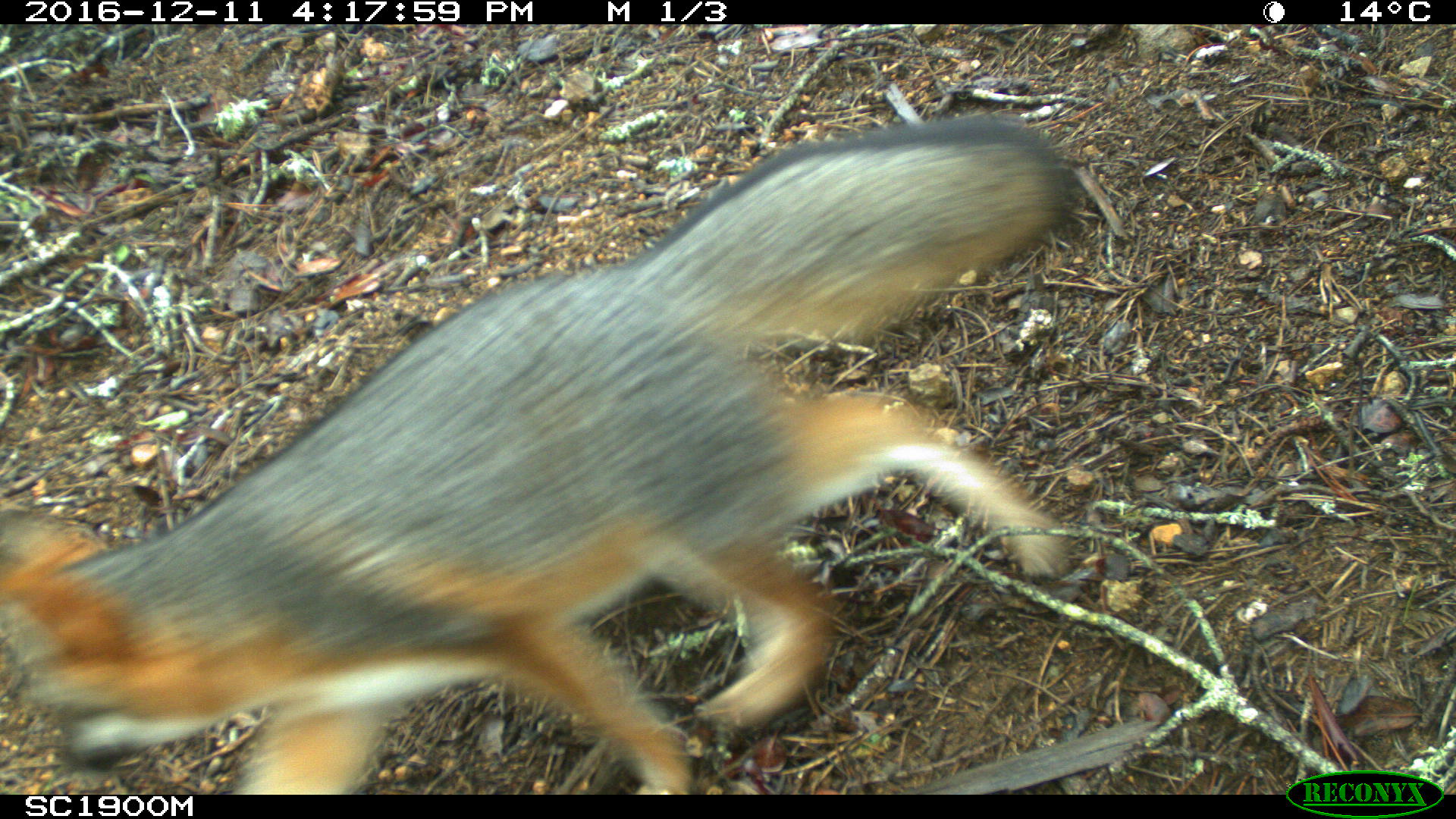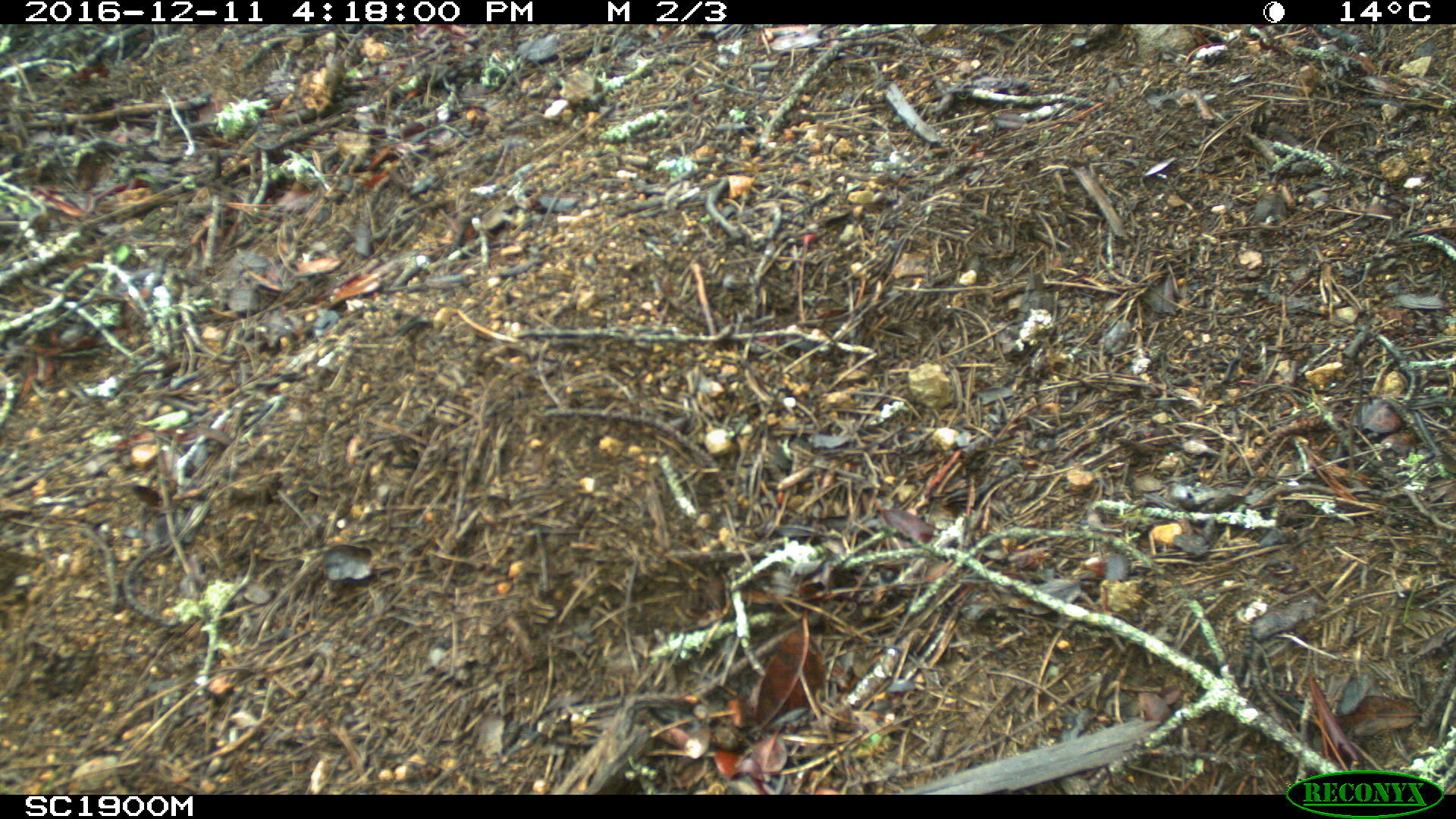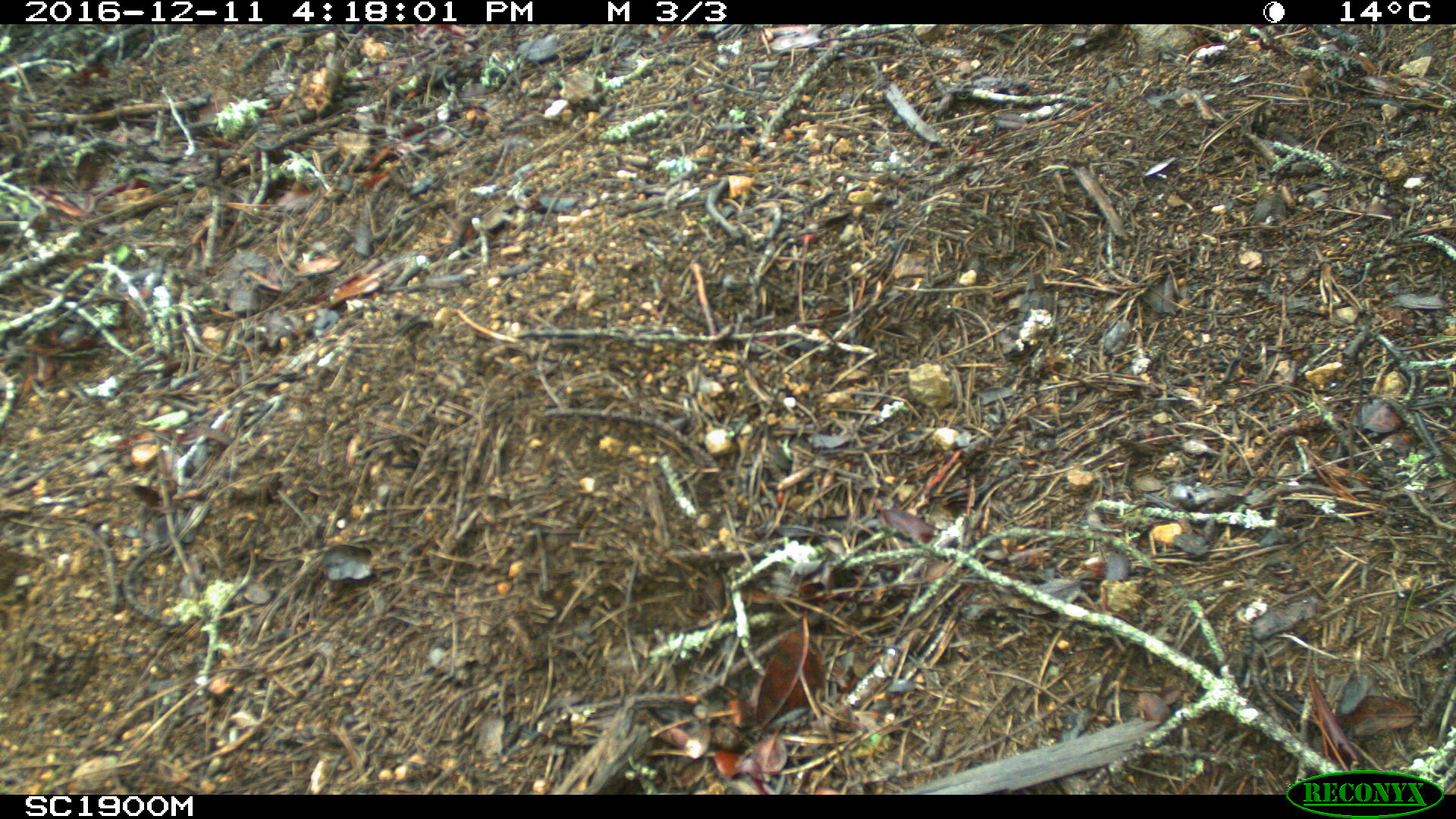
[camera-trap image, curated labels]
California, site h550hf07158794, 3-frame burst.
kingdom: Animalia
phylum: Chordata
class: Mammalia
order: Carnivora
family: Canidae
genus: Urocyon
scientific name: Urocyon littoralis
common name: island fox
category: fox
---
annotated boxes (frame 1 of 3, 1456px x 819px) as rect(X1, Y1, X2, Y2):
fox: rect(6, 114, 1075, 792)